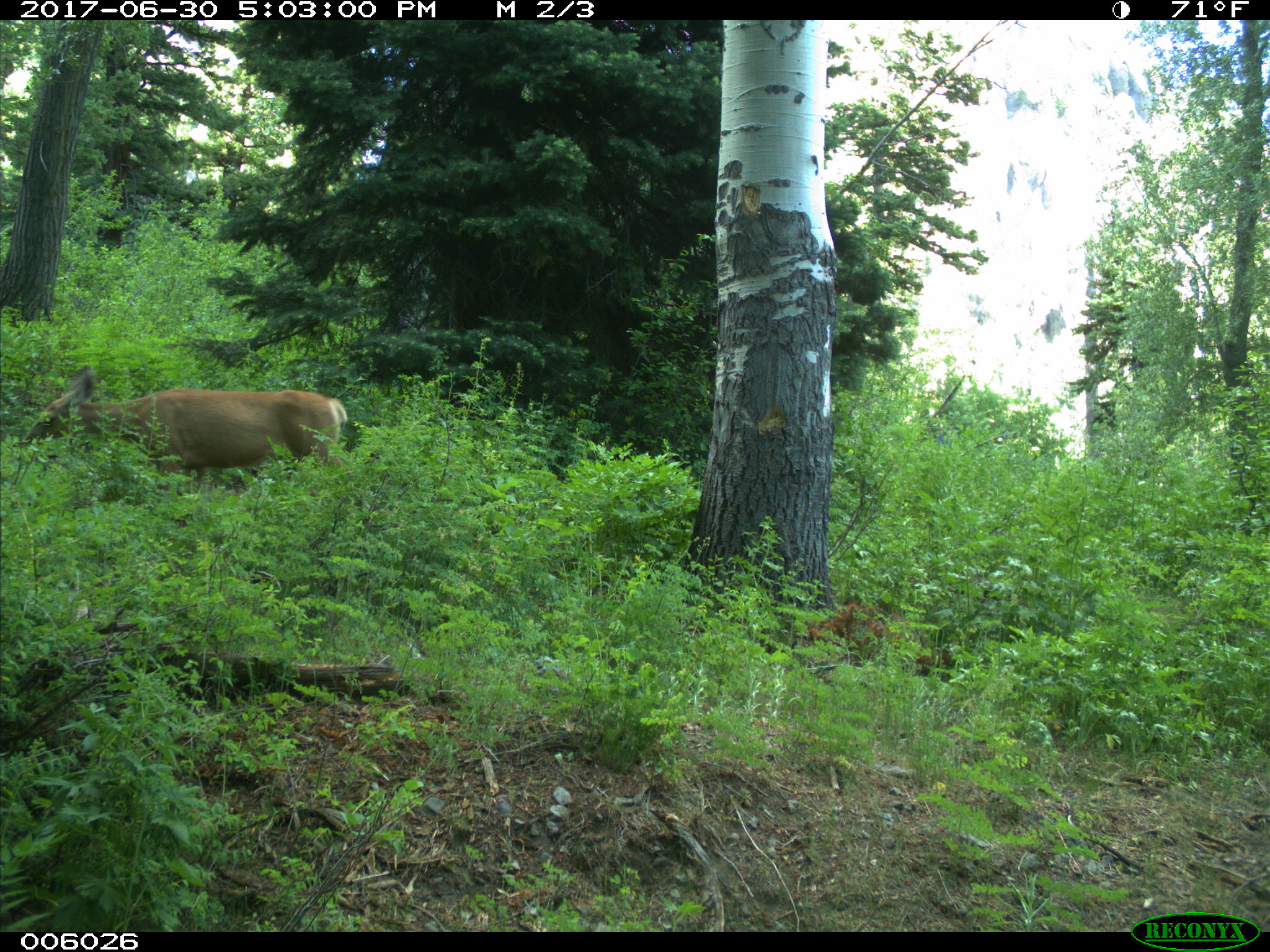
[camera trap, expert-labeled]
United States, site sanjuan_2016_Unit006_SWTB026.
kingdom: Animalia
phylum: Chordata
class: Mammalia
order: Artiodactyla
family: Cervidae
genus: Odocoileus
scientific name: Odocoileus hemionus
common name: mule deer